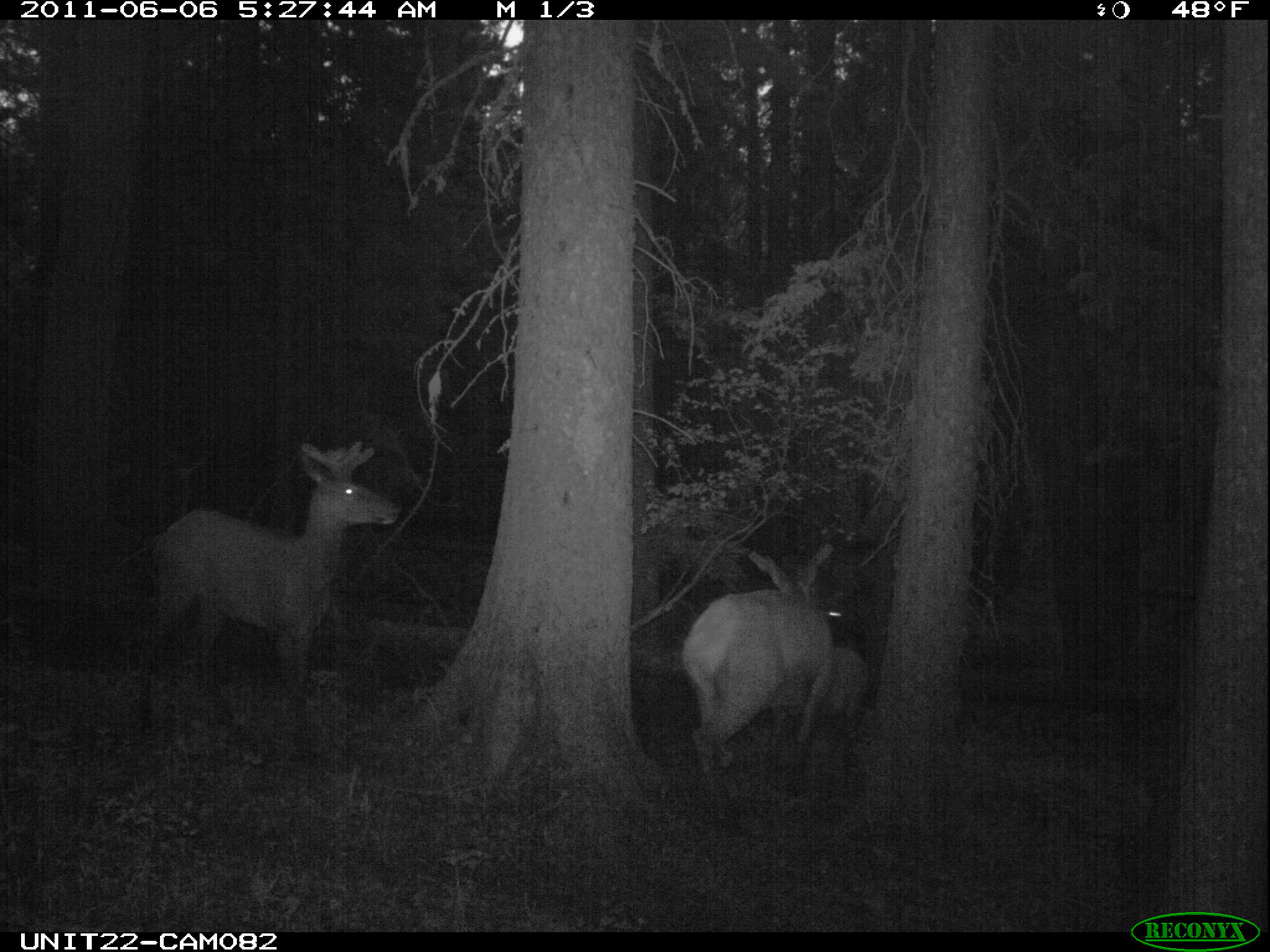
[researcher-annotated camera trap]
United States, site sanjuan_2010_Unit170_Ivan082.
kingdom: Animalia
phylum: Chordata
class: Mammalia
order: Artiodactyla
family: Cervidae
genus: Cervus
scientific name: Cervus elaphus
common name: red deer